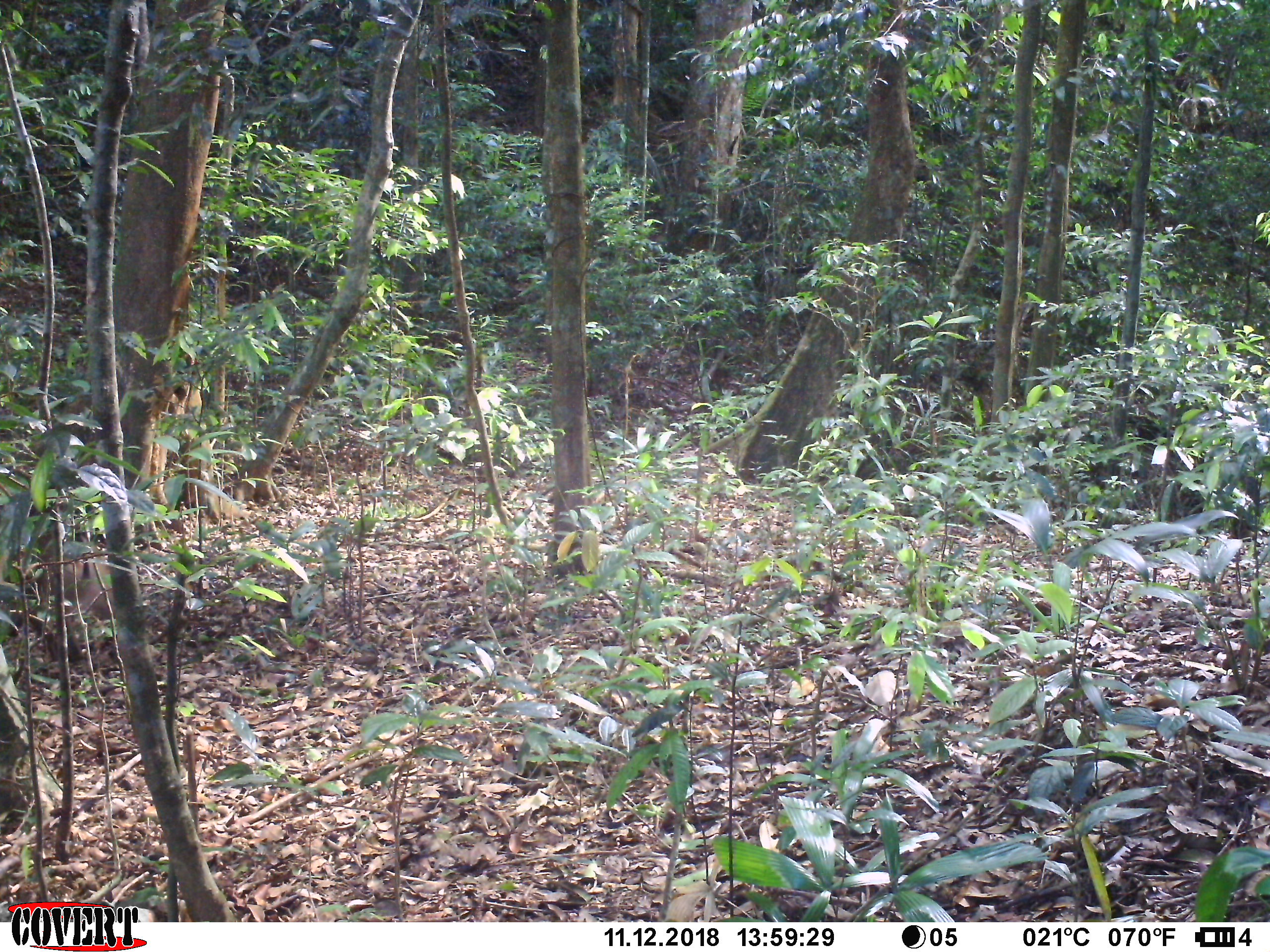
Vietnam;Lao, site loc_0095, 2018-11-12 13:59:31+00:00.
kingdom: Animalia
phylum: Chordata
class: Mammalia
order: Primates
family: Cercopithecidae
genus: Macaca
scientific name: Macaca nemestrina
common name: pig-tailed macaque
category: pig tailed macaque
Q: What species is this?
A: Pig tailed macaque (pig-tailed macaque) (Macaca nemestrina).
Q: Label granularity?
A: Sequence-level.